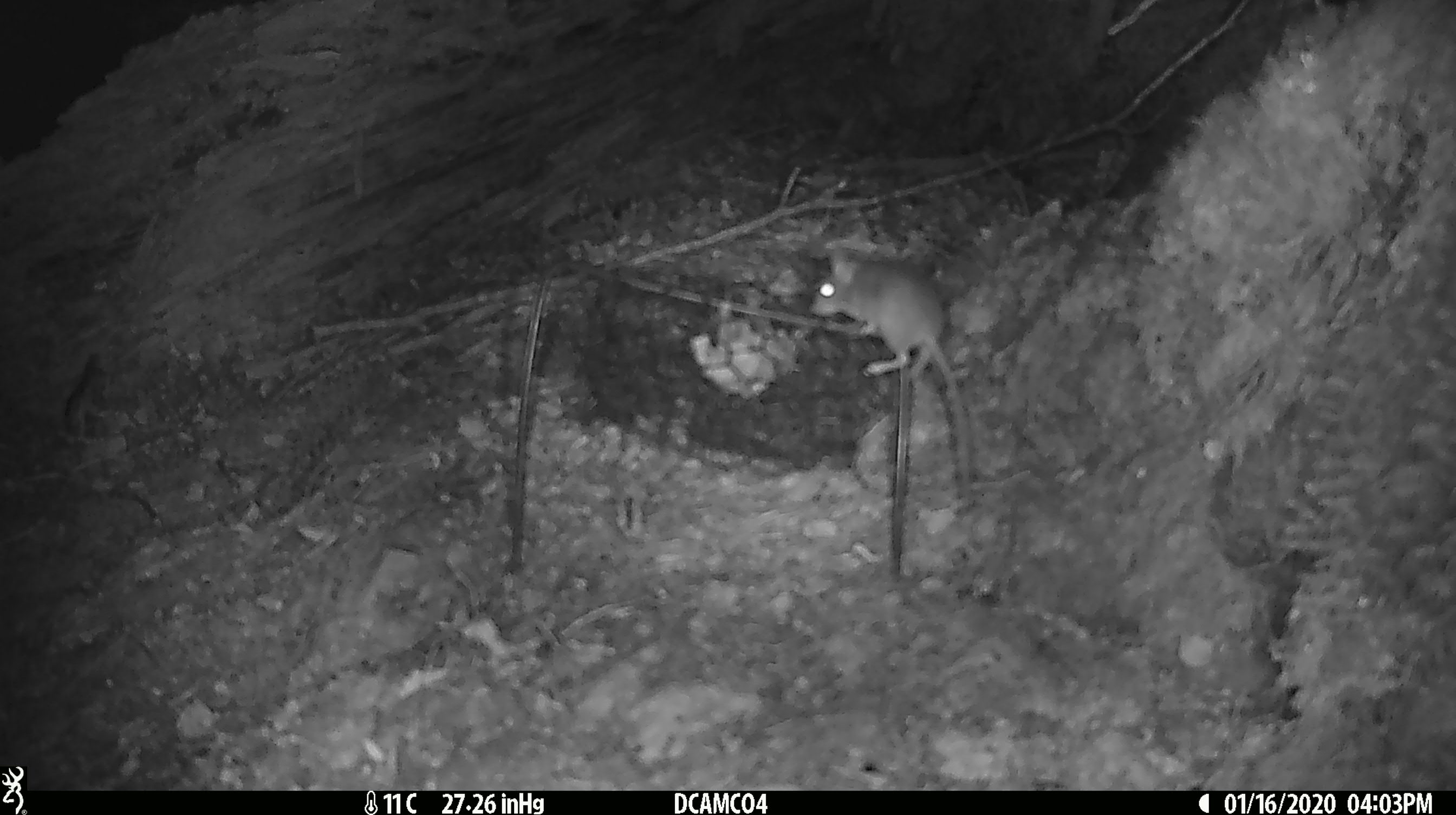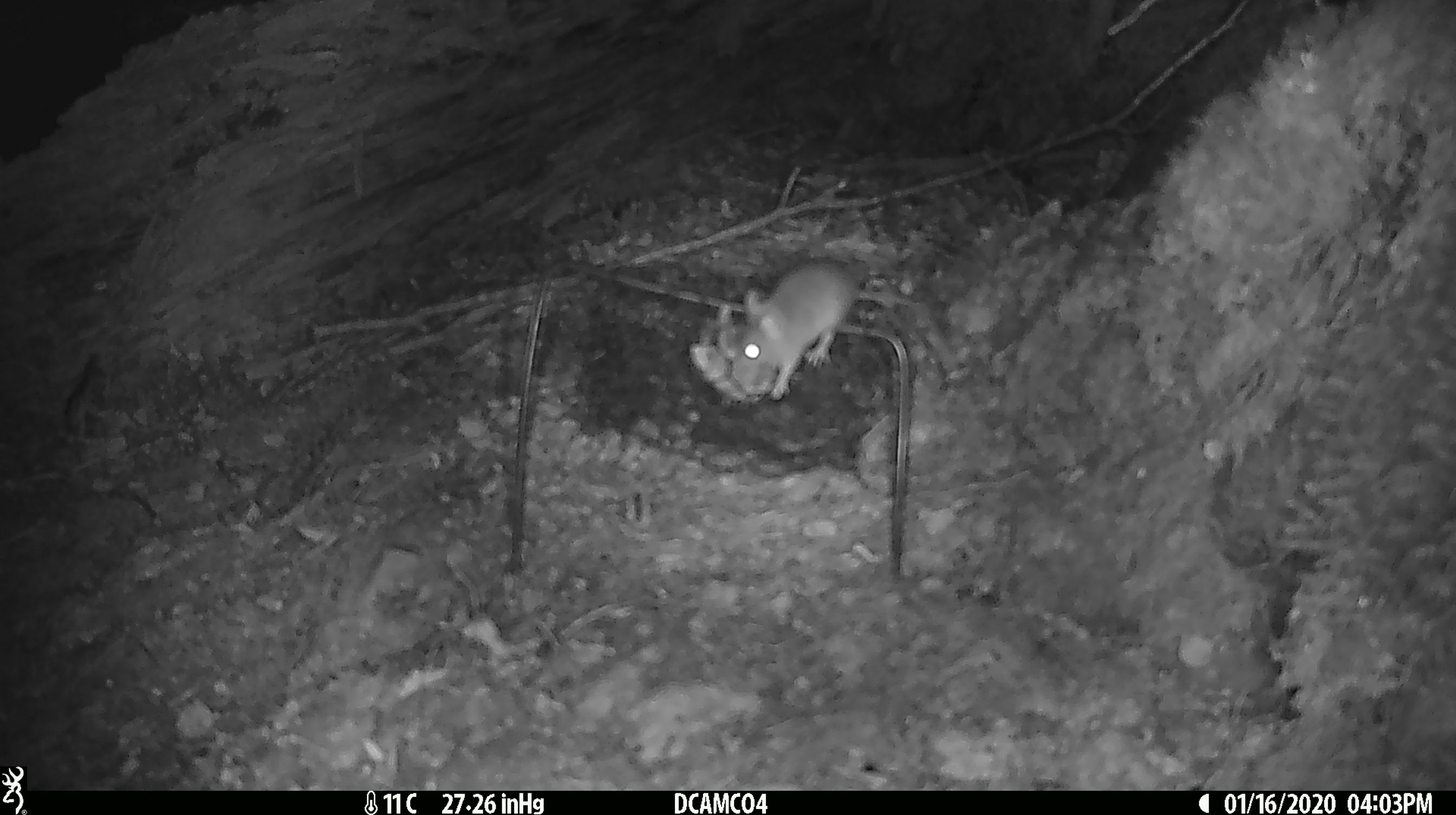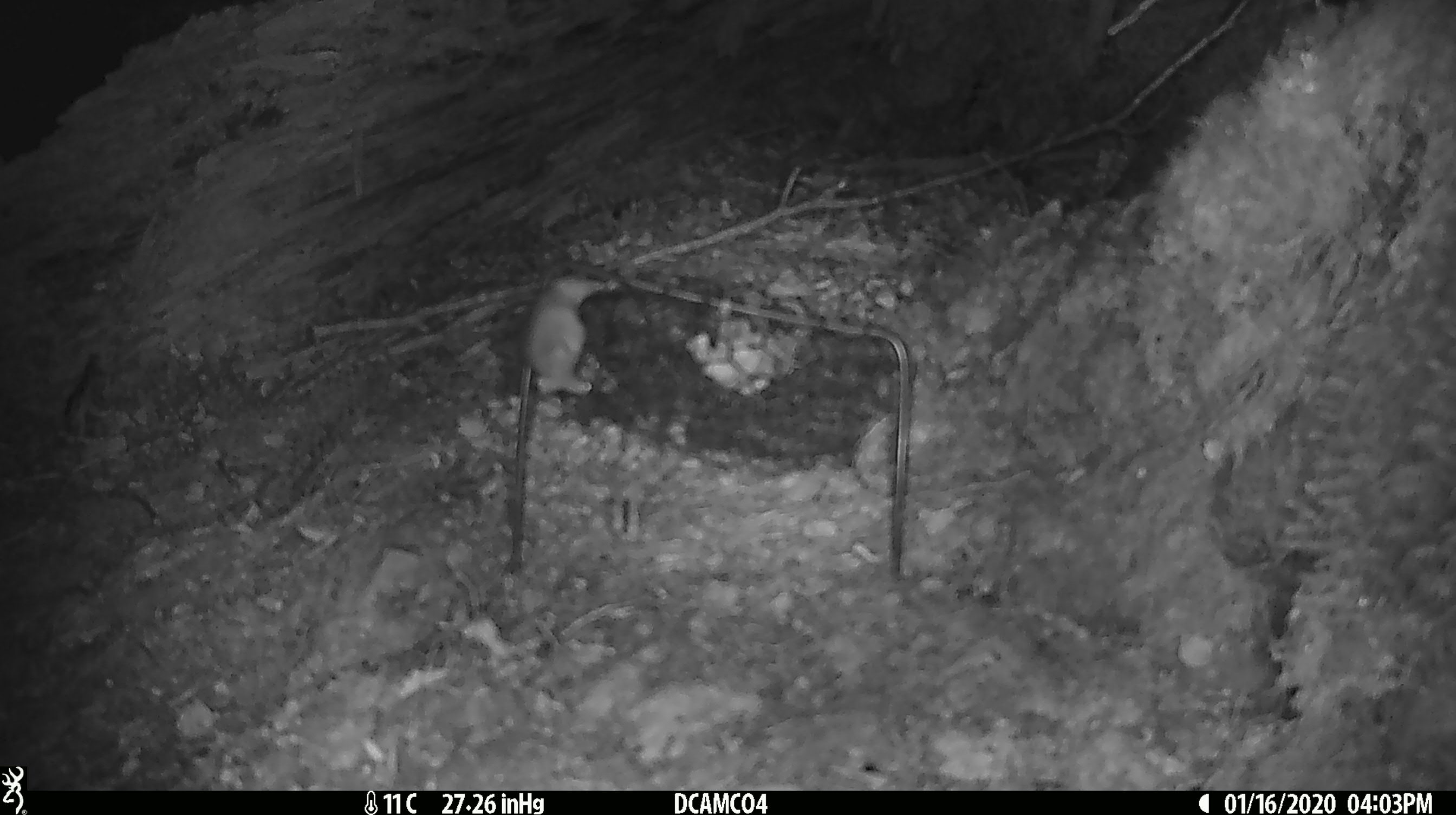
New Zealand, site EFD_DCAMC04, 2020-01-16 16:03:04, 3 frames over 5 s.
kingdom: Animalia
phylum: Chordata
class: Mammalia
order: Rodentia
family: Muridae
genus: Mus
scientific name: Mus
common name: mouse